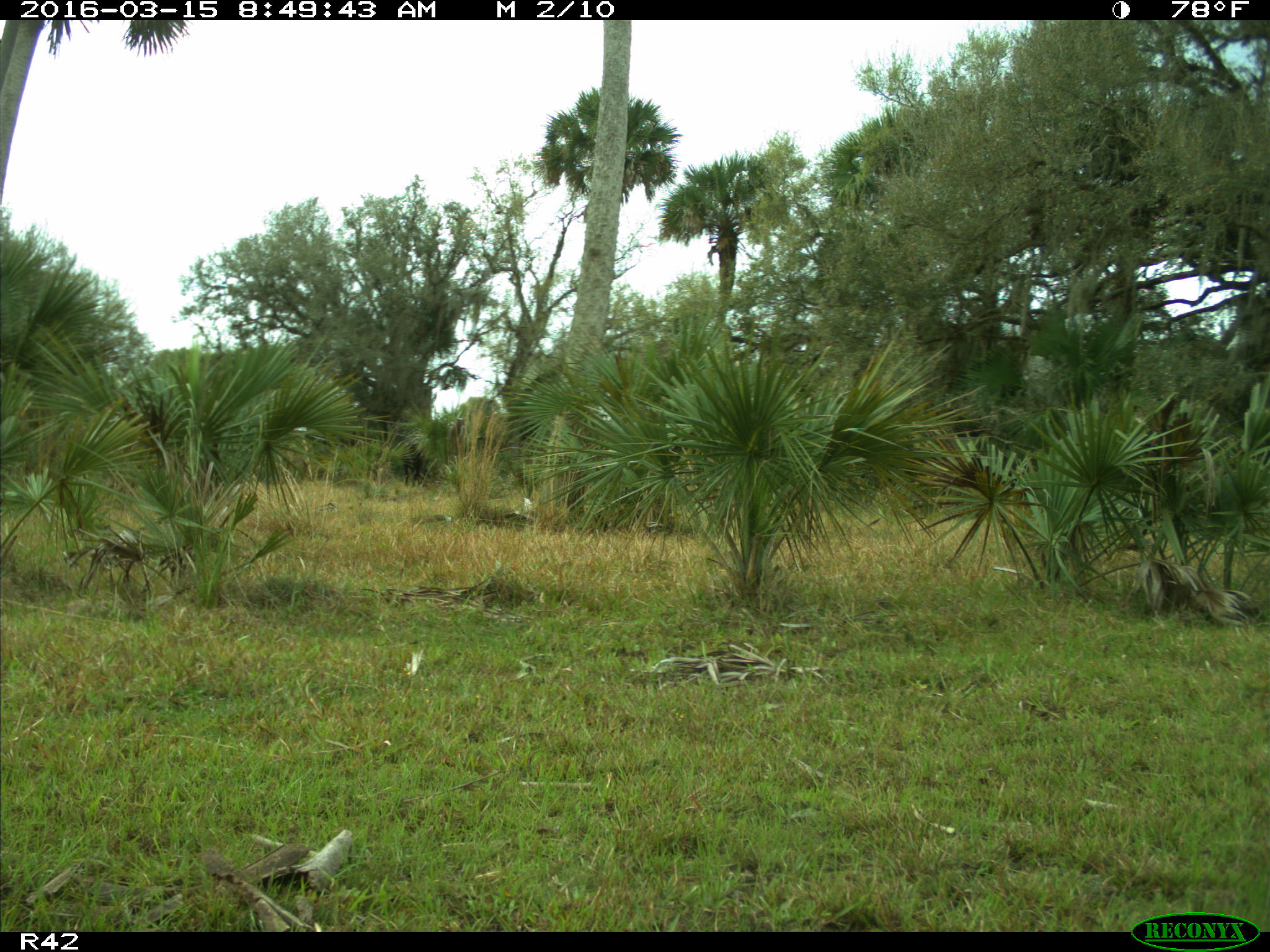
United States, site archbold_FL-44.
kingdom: Animalia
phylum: Chordata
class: Mammalia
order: Artiodactyla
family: Bovidae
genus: Bos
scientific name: Bos taurus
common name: domestic cow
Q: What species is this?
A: Bos taurus (domestic cow).